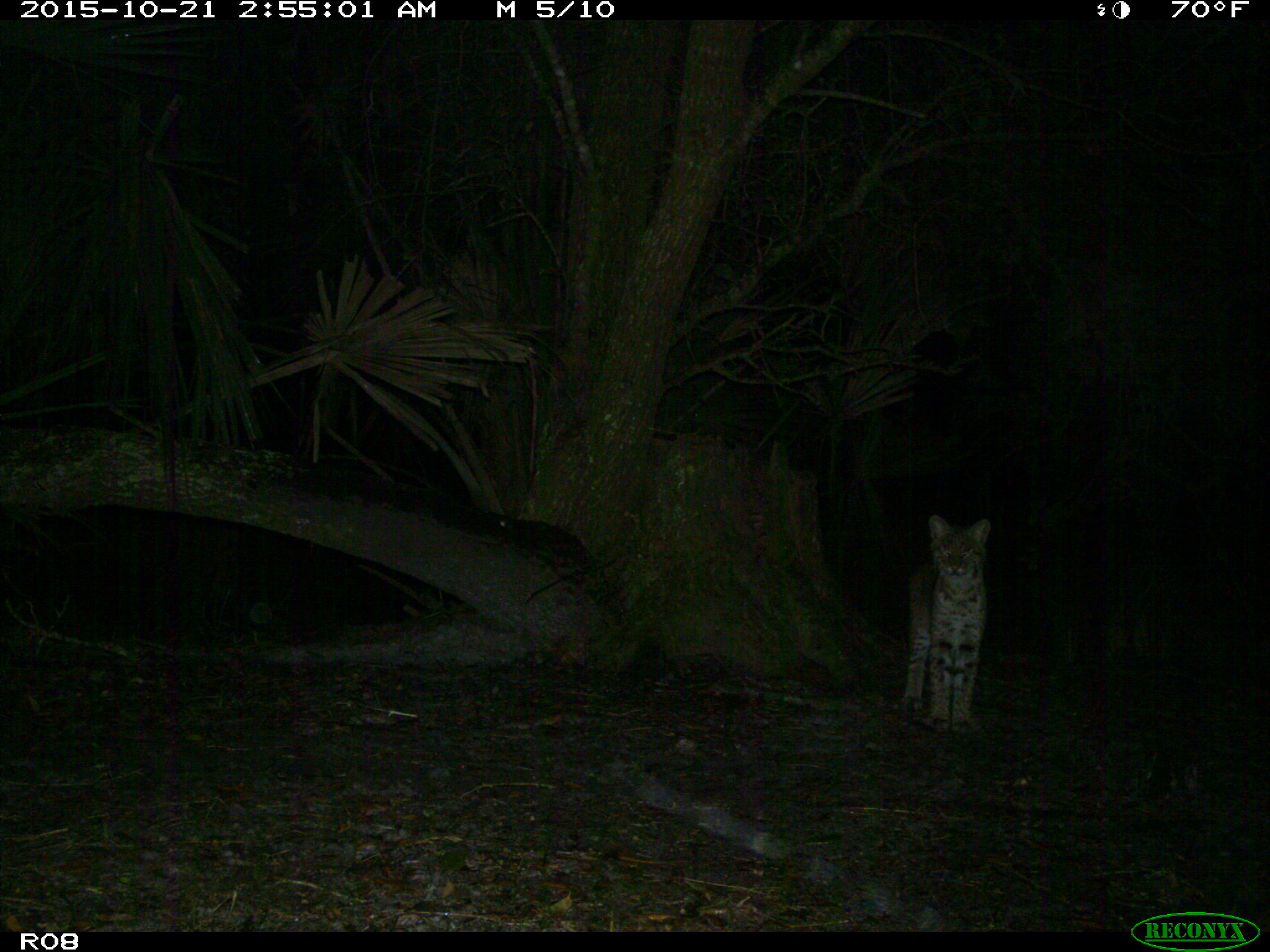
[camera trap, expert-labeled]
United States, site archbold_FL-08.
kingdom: Animalia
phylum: Chordata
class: Mammalia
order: Carnivora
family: Felidae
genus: Lynx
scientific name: Lynx rufus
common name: bobcat